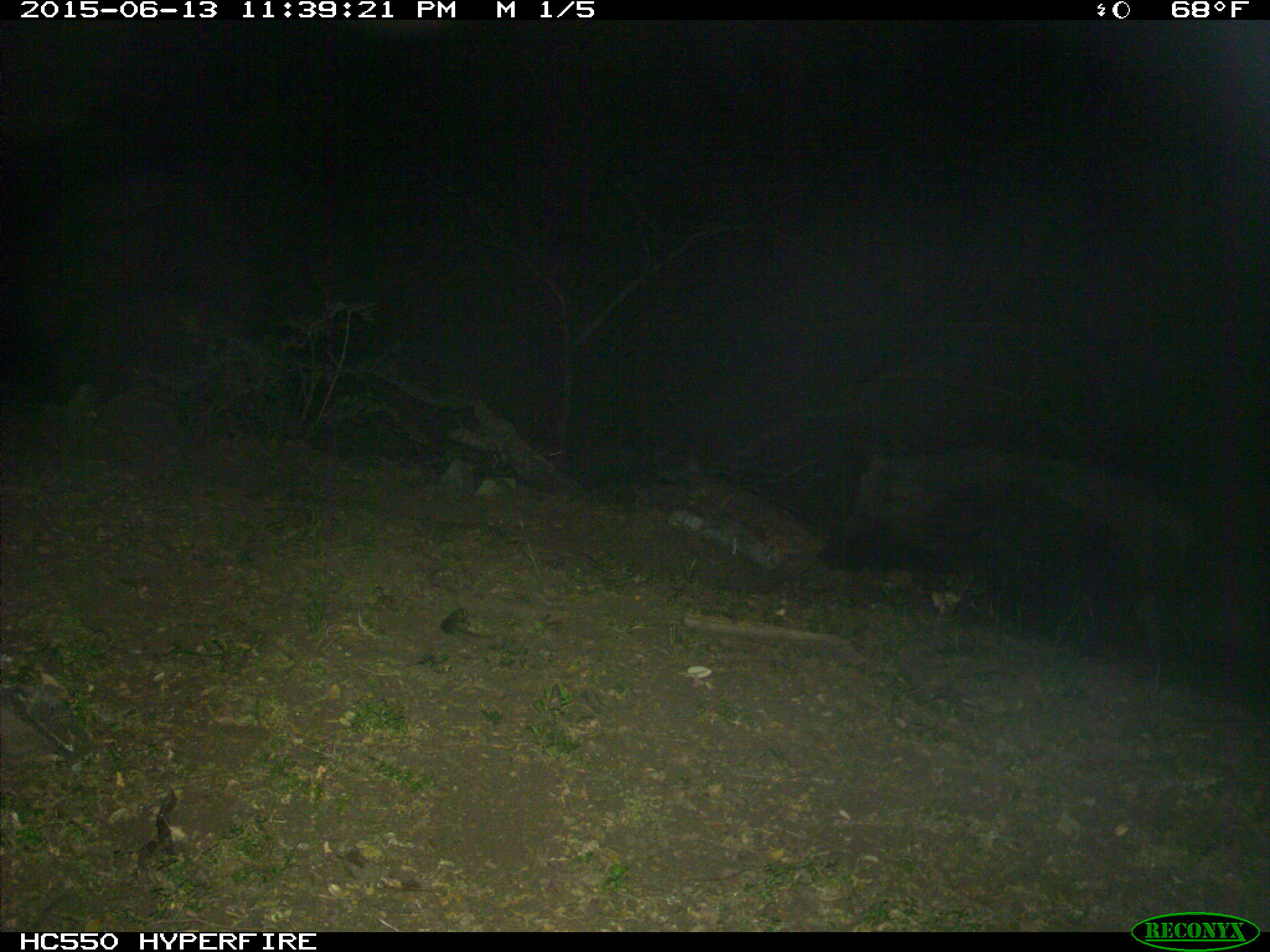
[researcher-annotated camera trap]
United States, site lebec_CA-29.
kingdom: Animalia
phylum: Chordata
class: Mammalia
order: Artiodactyla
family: Suidae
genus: Sus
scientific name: Sus scrofa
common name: wild boar